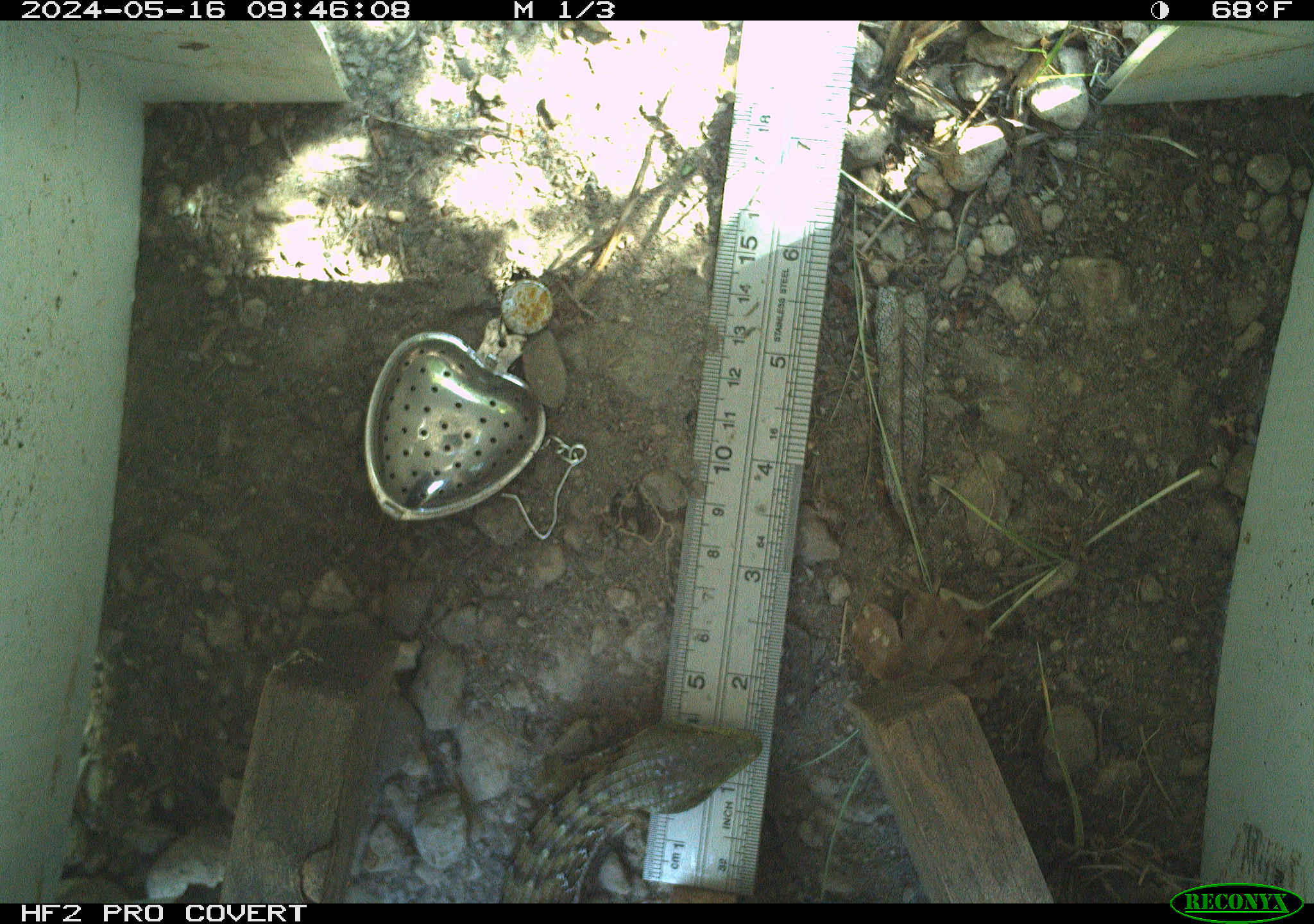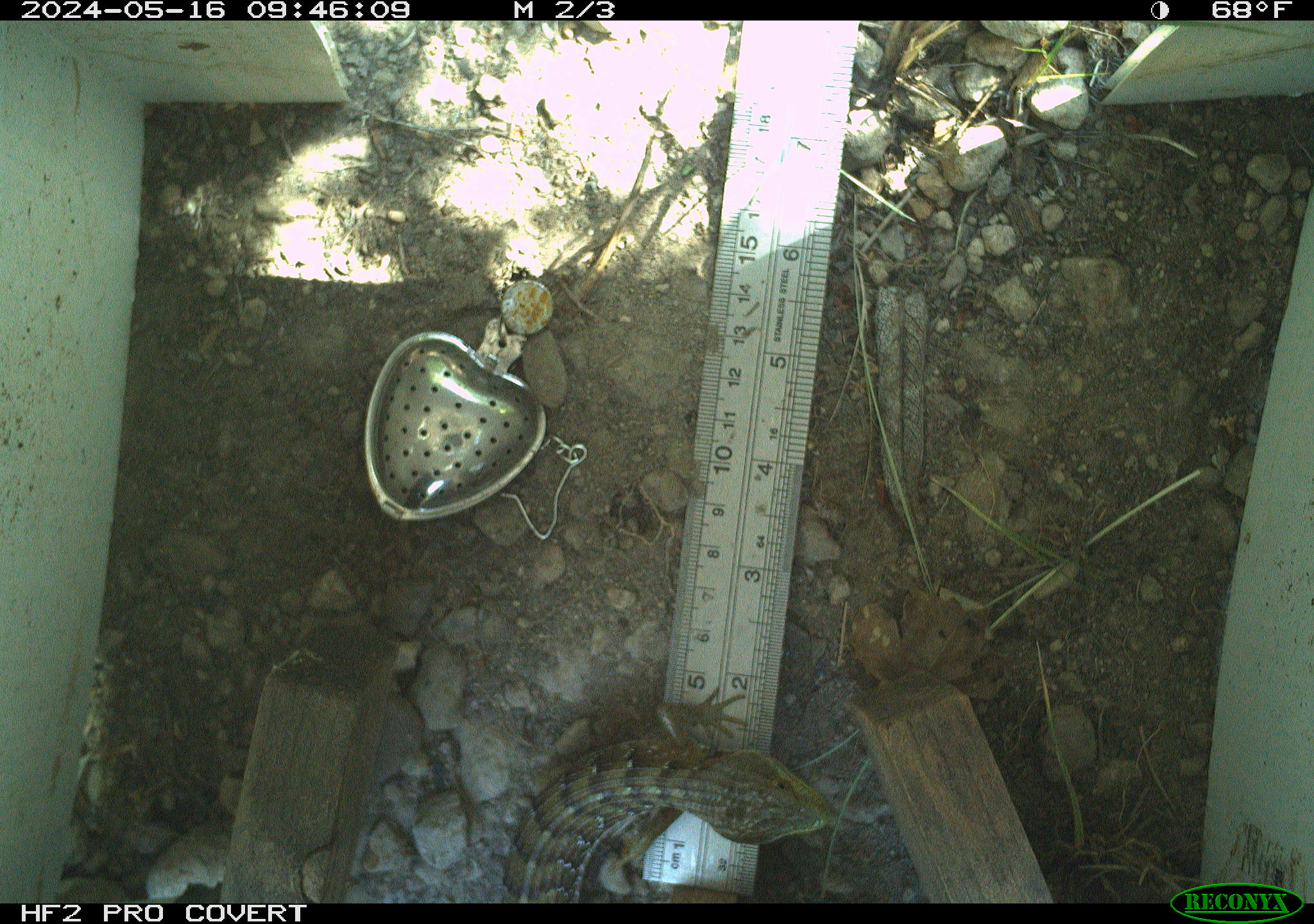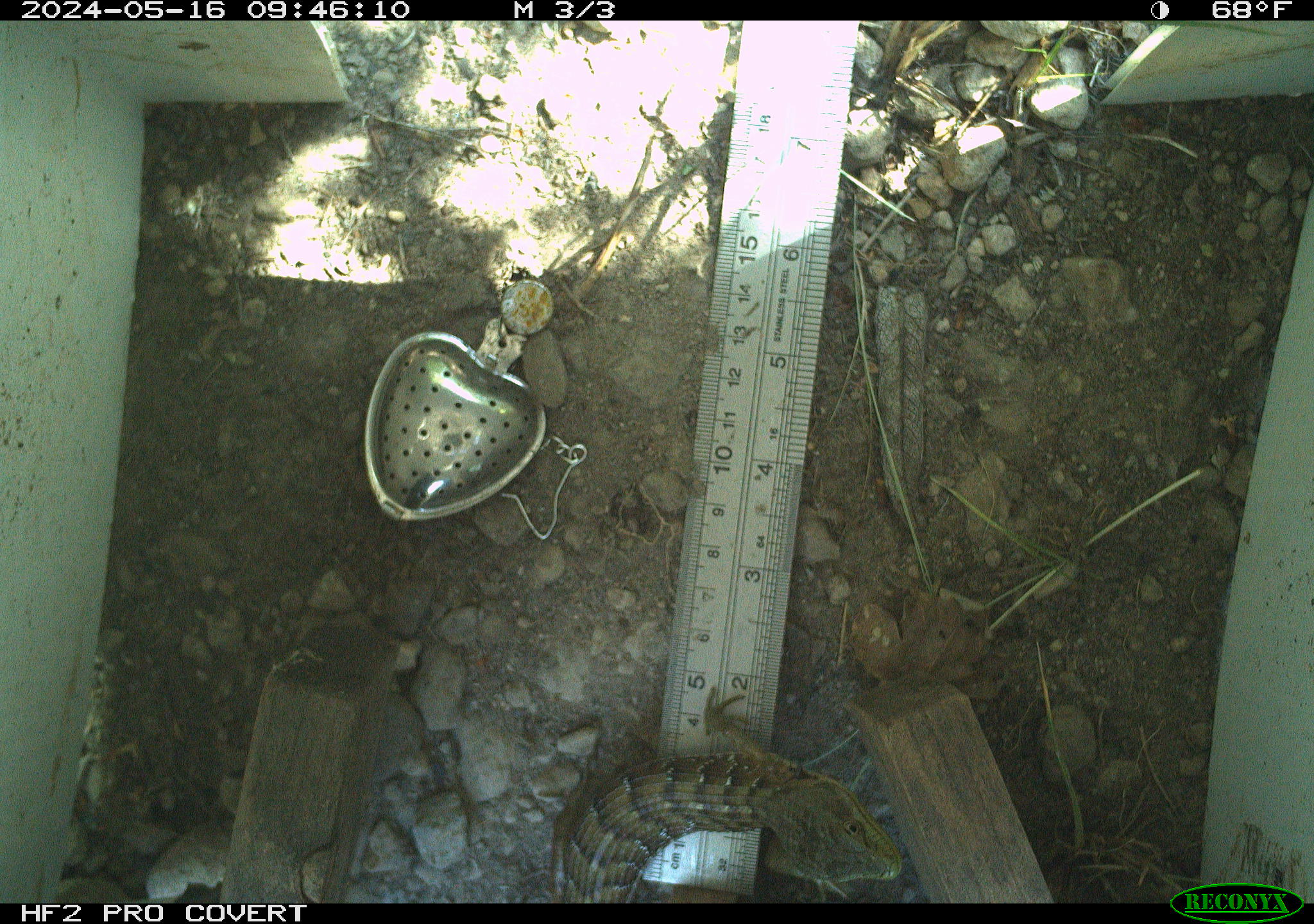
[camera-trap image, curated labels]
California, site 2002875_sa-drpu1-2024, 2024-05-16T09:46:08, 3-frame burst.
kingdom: Animalia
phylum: Chordata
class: Reptilia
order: Squamata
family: Anguidae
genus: Elgaria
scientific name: Elgaria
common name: alligator lizards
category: elgaria species